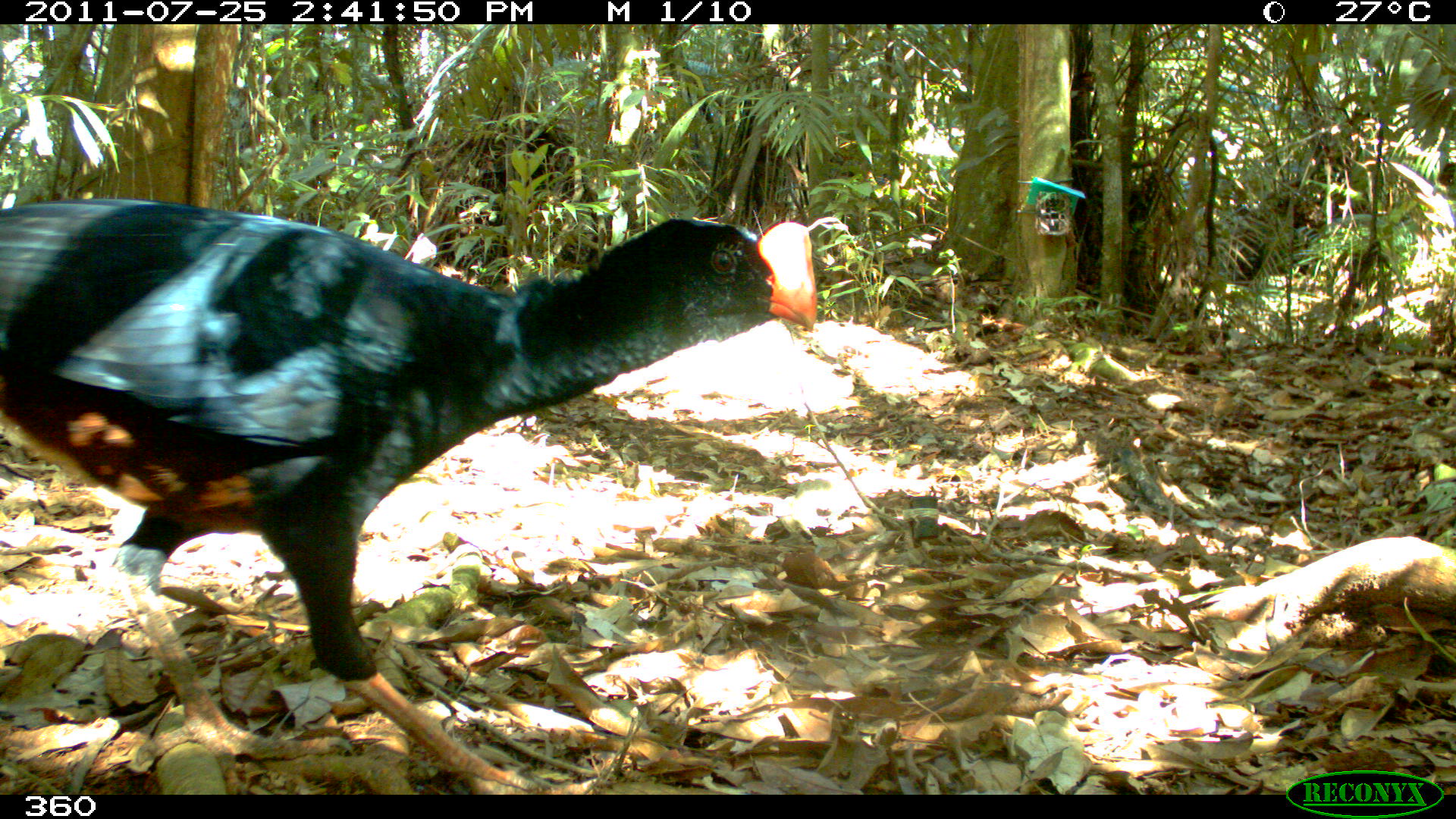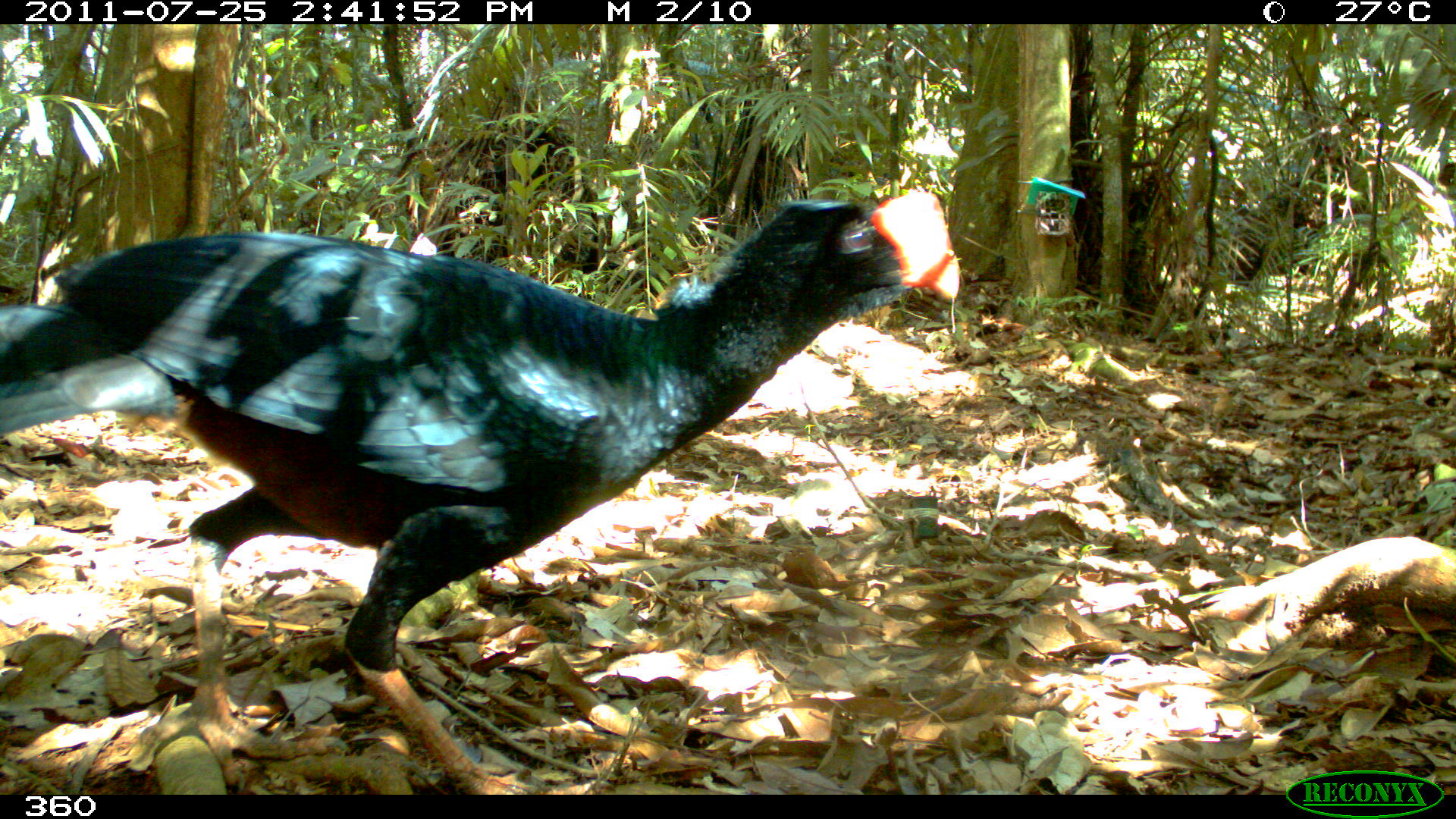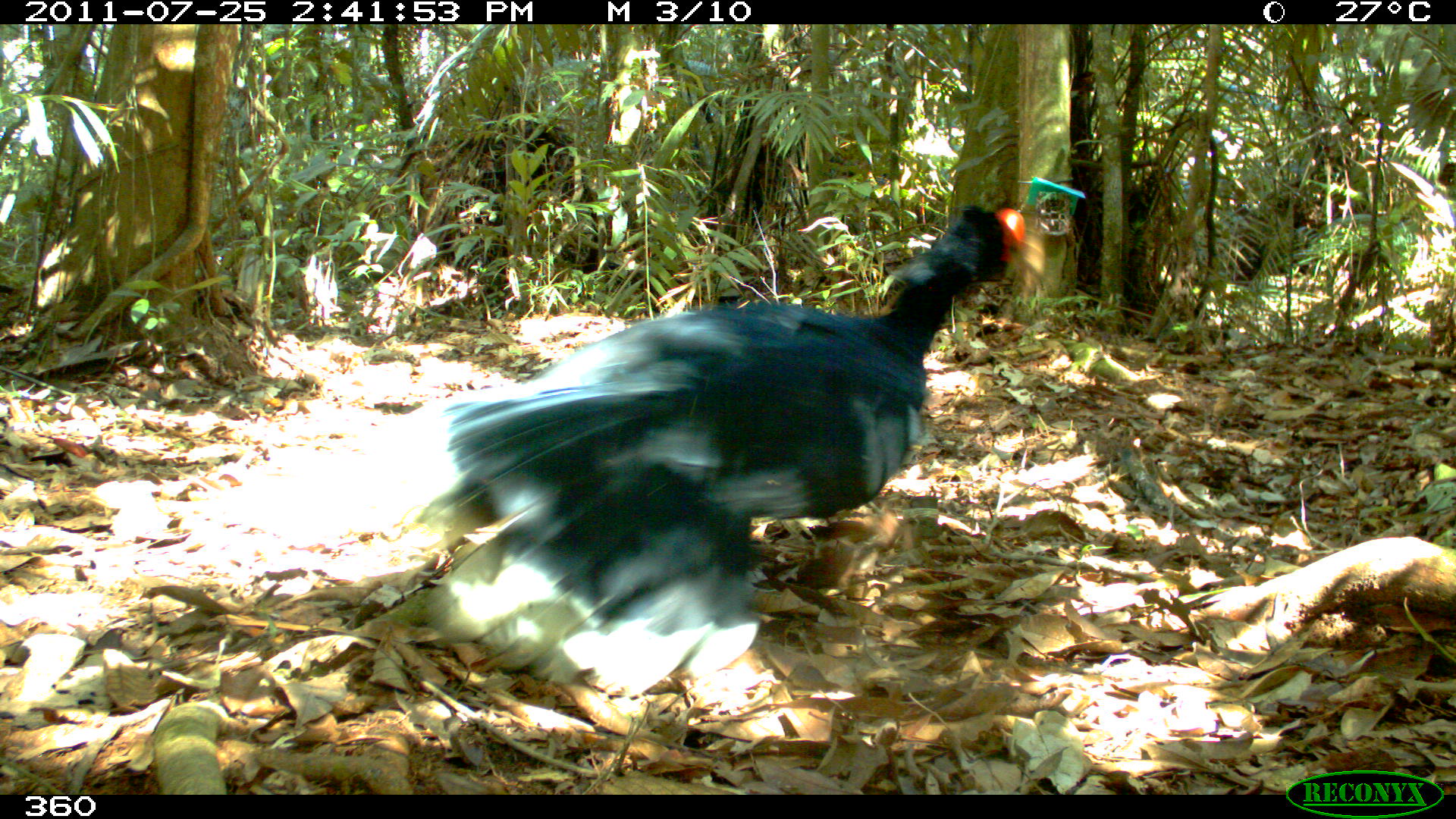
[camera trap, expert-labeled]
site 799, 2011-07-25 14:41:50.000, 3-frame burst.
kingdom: Animalia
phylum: Chordata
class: Aves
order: Galliformes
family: Cracidae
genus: Mitu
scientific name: Mitu tuberosum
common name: razor-billed curassow